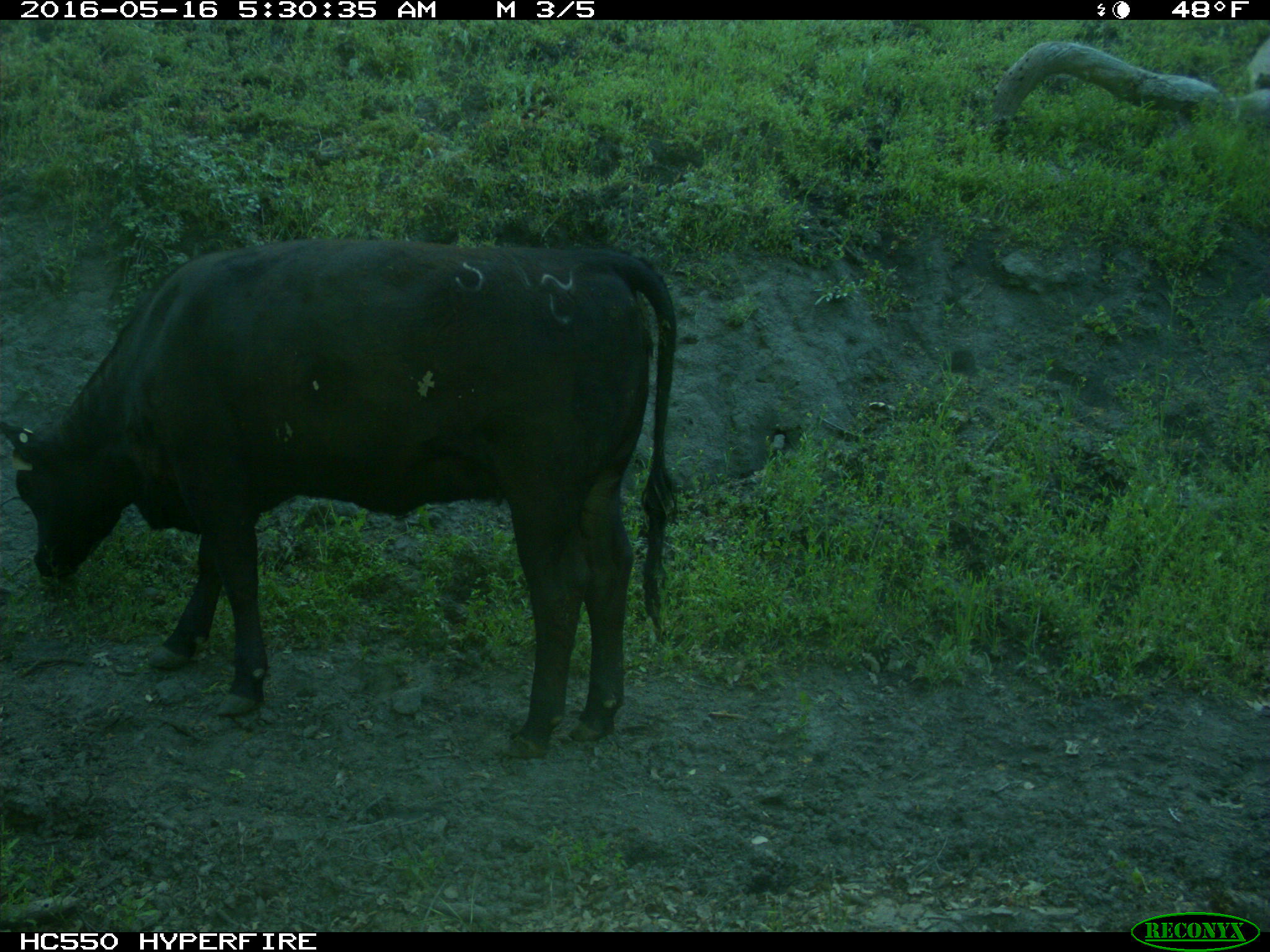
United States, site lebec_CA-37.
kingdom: Animalia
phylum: Chordata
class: Mammalia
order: Artiodactyla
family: Bovidae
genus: Bos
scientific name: Bos taurus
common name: domestic cow